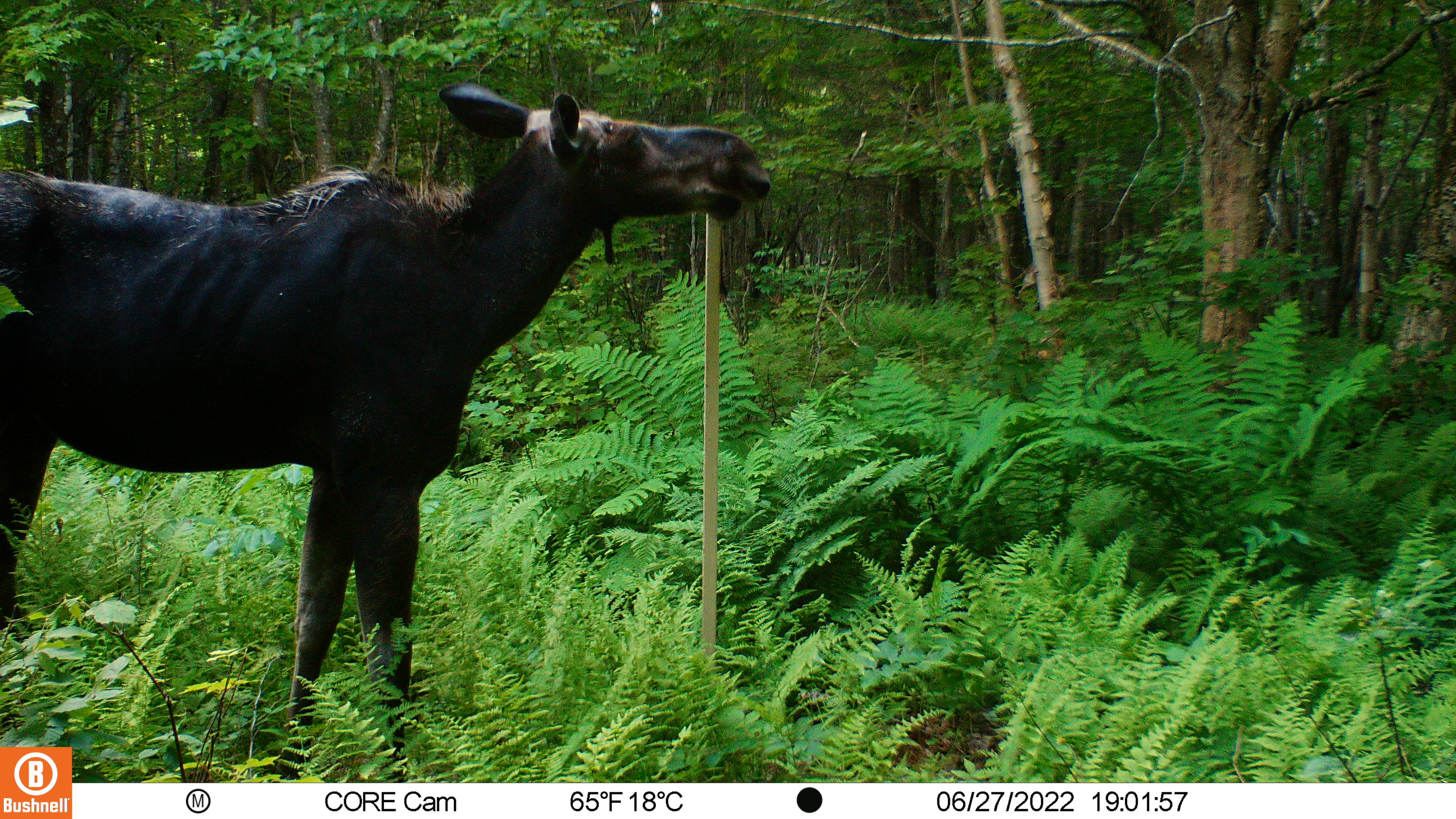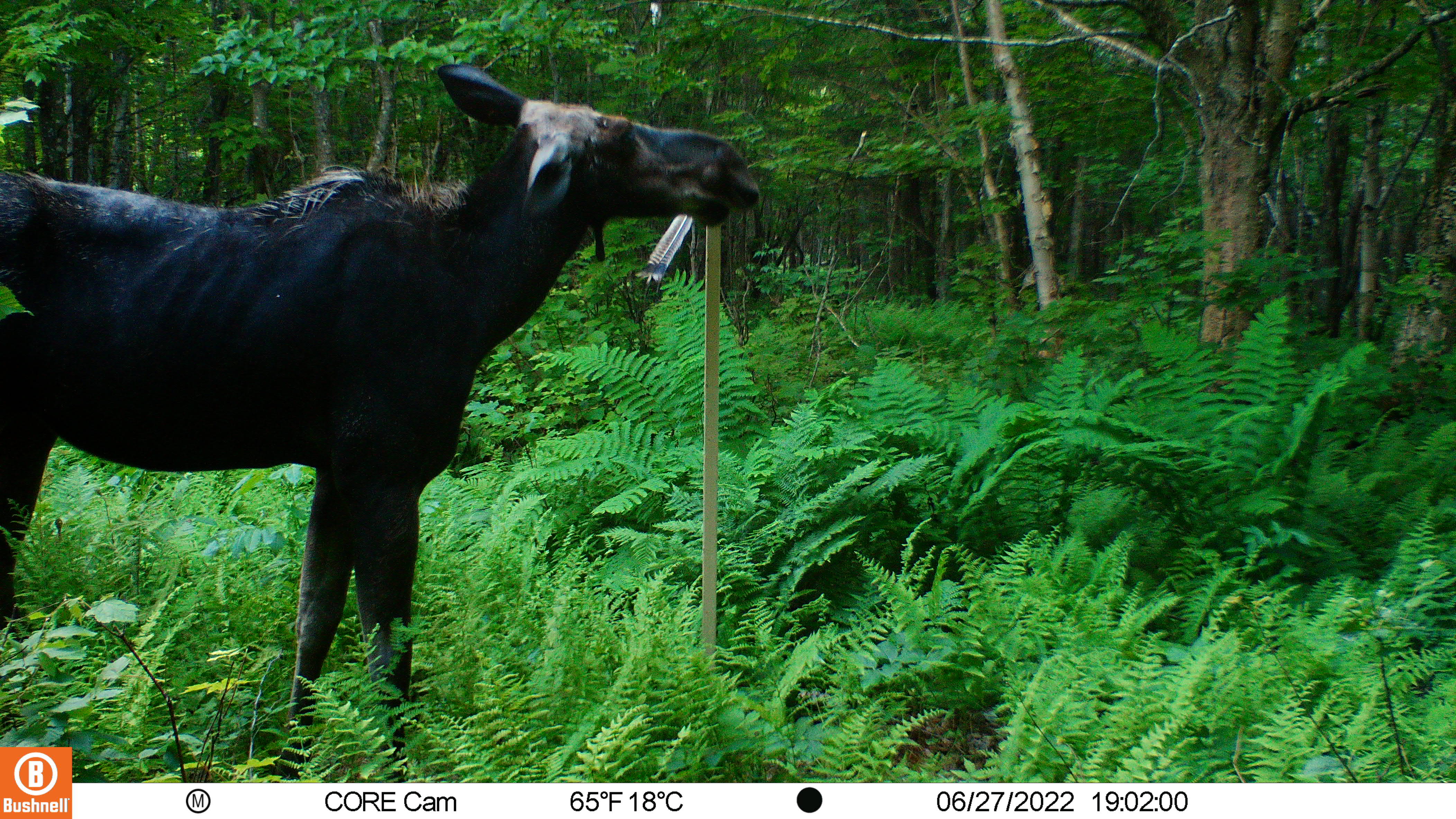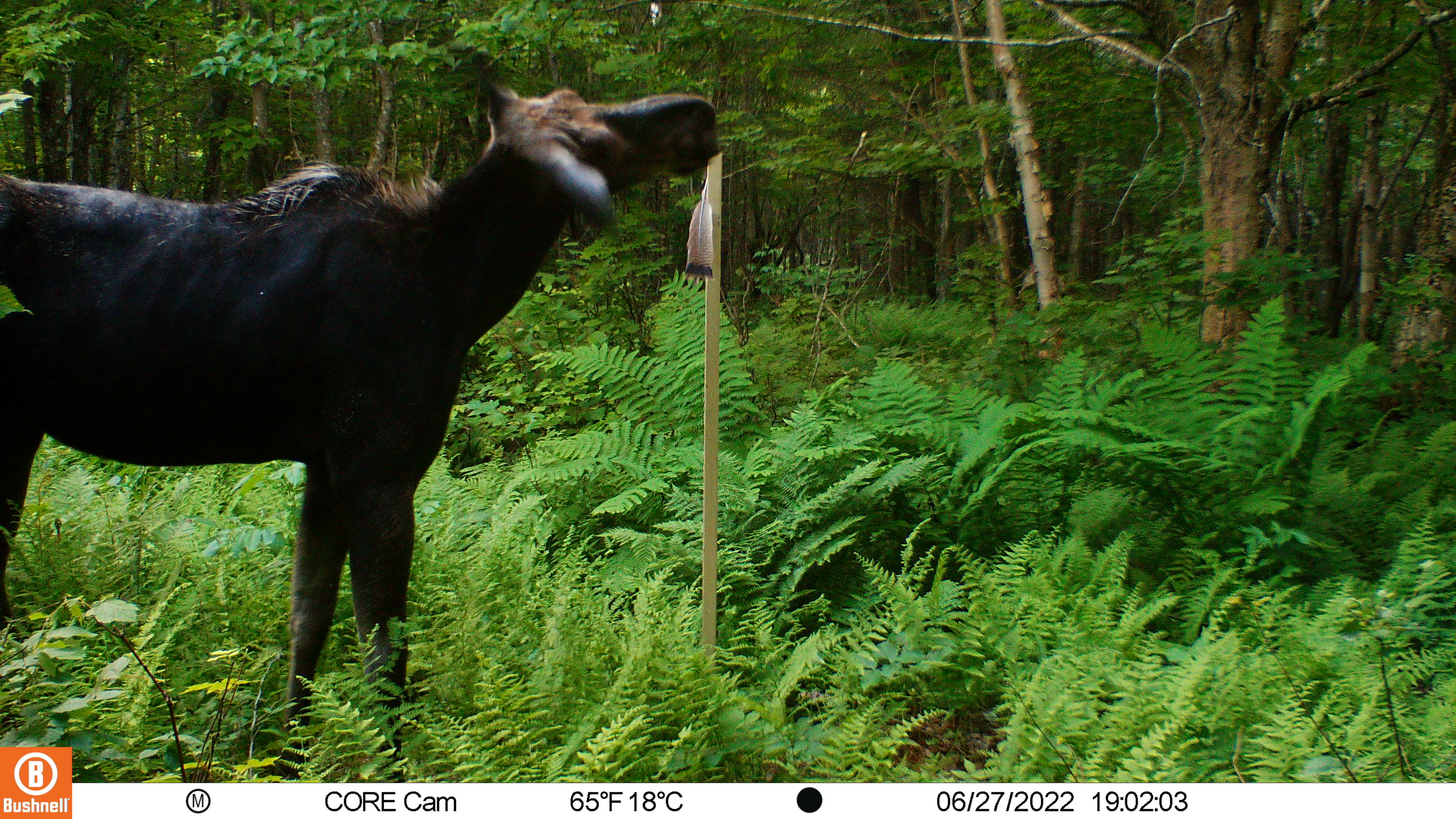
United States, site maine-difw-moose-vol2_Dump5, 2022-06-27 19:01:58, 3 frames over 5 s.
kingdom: Animalia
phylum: Chordata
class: Mammalia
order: Artiodactyla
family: Cervidae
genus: Alces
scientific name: Alces alces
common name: moose